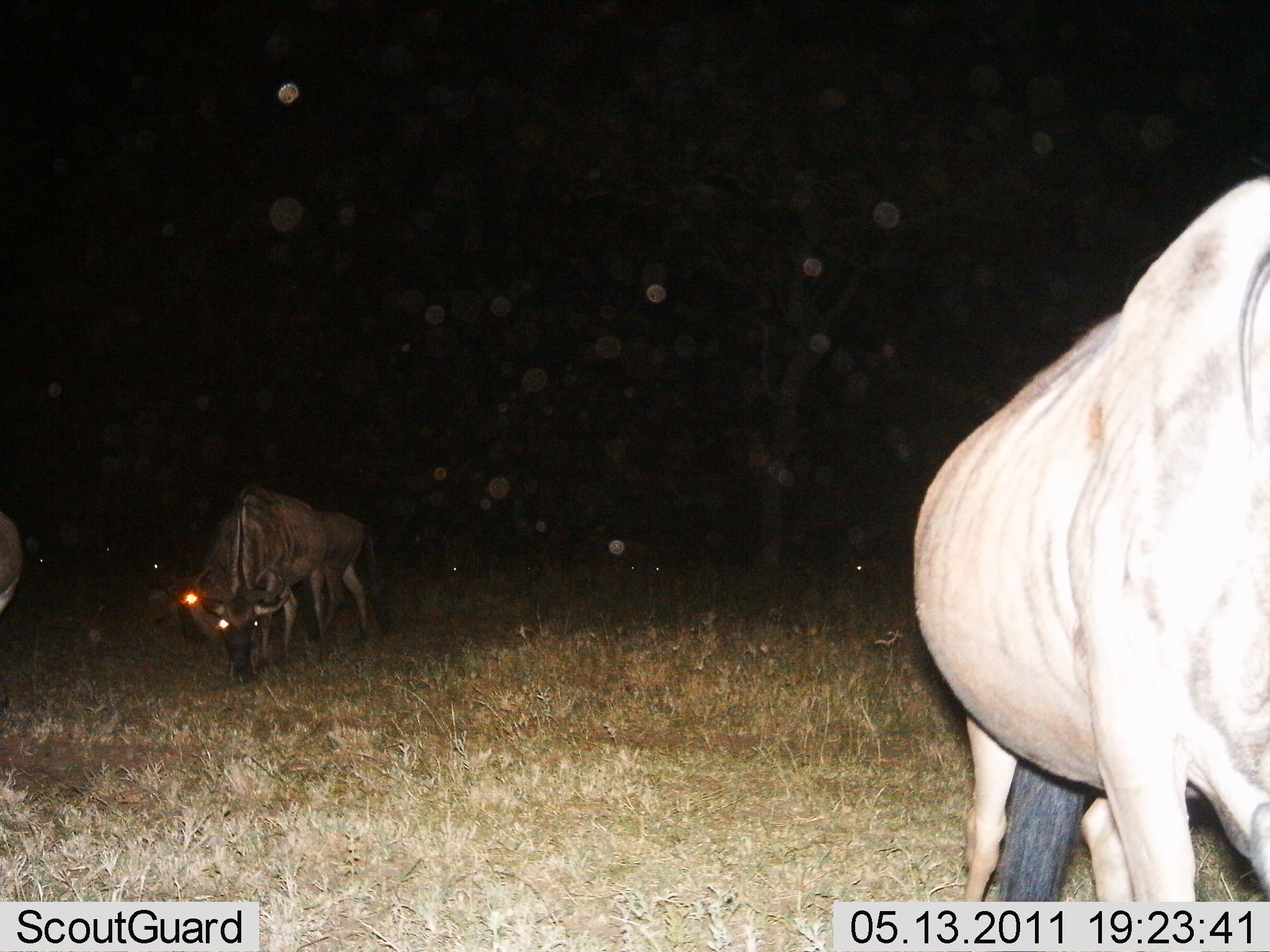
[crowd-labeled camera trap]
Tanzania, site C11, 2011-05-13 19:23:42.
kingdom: Animalia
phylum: Chordata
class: Mammalia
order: Artiodactyla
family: Bovidae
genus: Connochaetes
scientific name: Connochaetes taurinus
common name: blue wildebeest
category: wildebeest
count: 4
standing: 54%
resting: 0%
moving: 0%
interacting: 0%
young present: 0%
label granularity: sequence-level